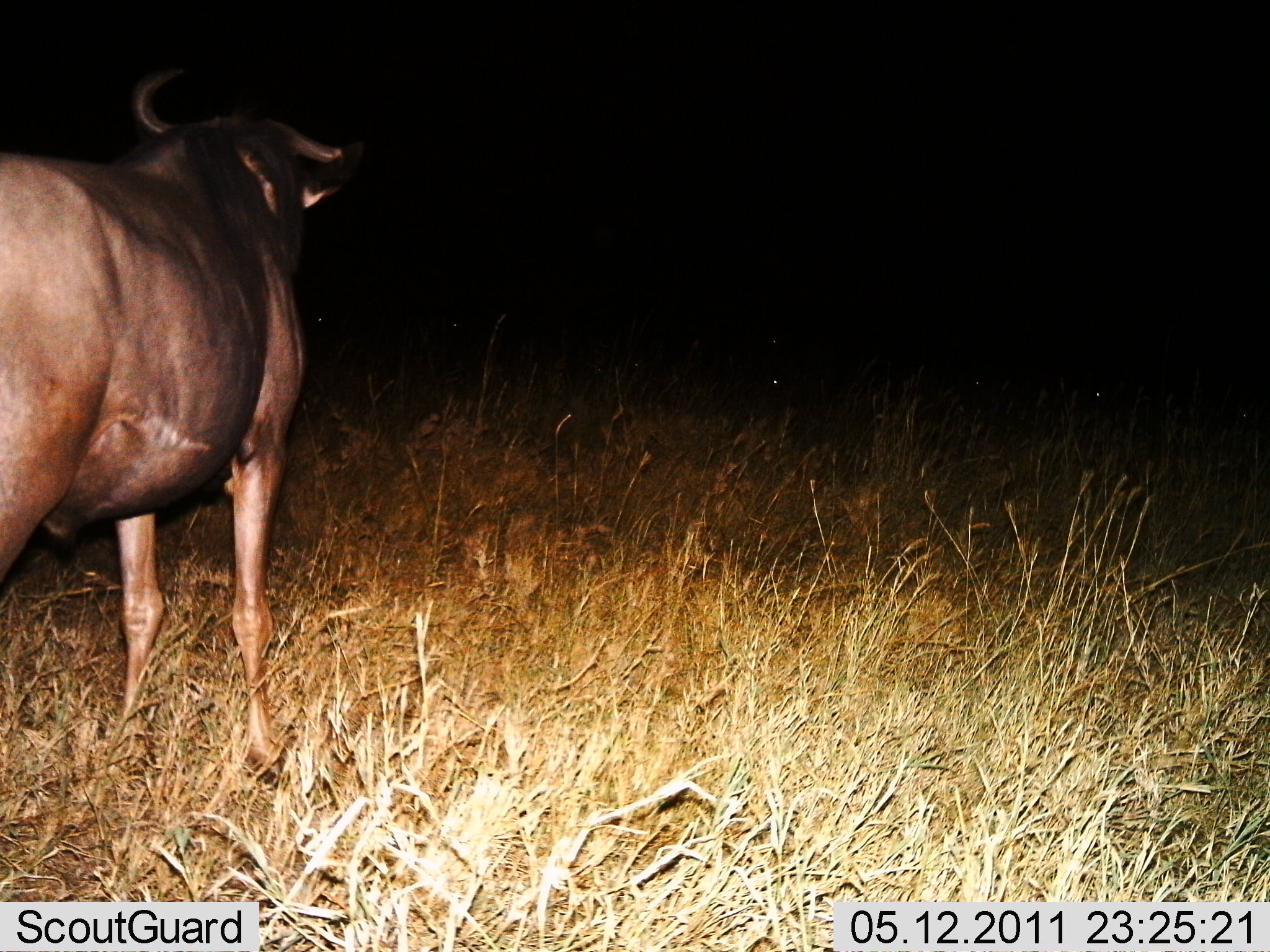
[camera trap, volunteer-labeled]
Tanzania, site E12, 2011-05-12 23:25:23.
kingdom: Animalia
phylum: Chordata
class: Mammalia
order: Artiodactyla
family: Bovidae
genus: Connochaetes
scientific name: Connochaetes taurinus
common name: blue wildebeest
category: wildebeest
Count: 1.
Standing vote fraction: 100%.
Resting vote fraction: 0%.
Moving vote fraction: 0%.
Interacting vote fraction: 0%.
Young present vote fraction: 0%.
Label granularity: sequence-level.